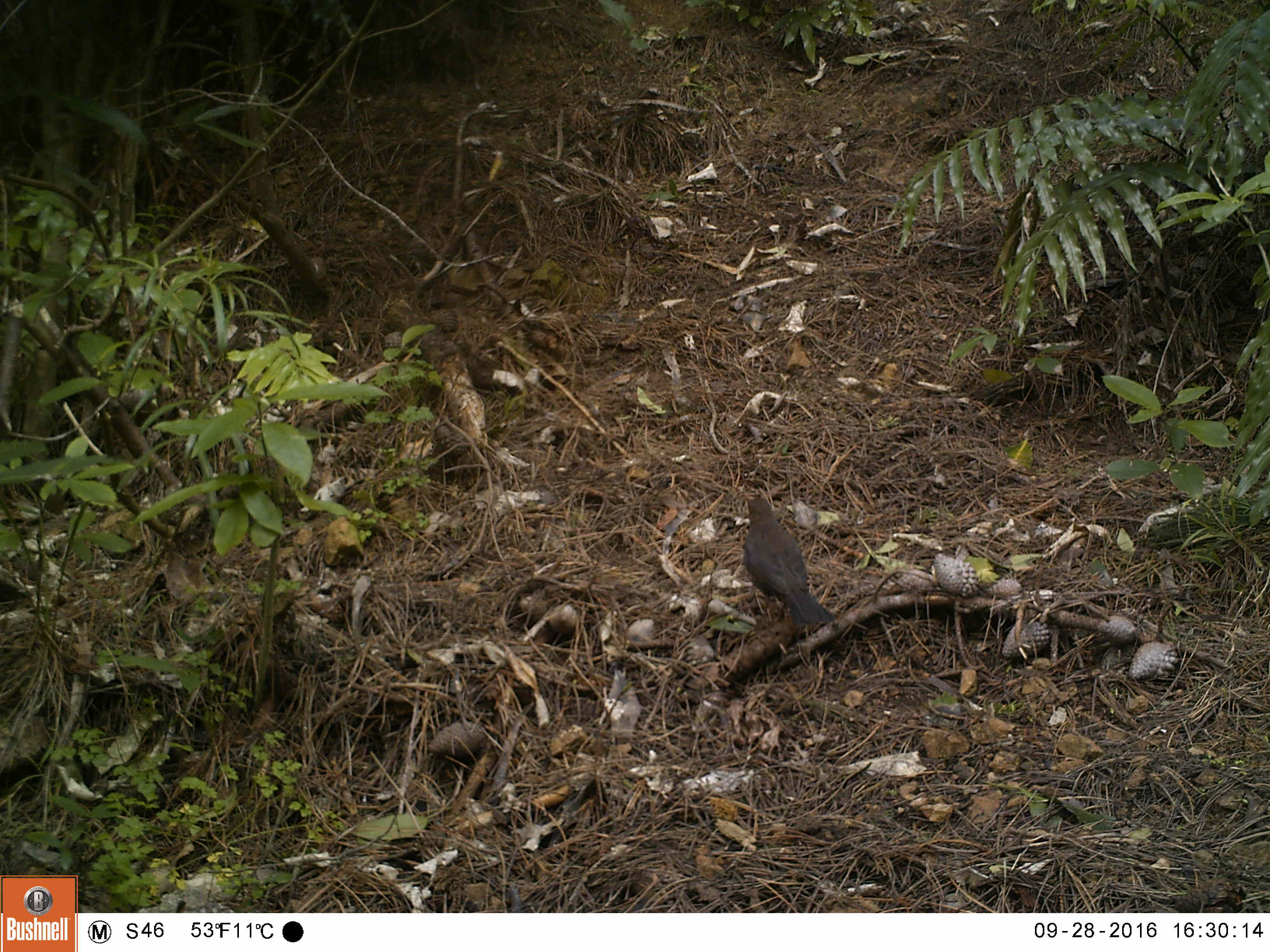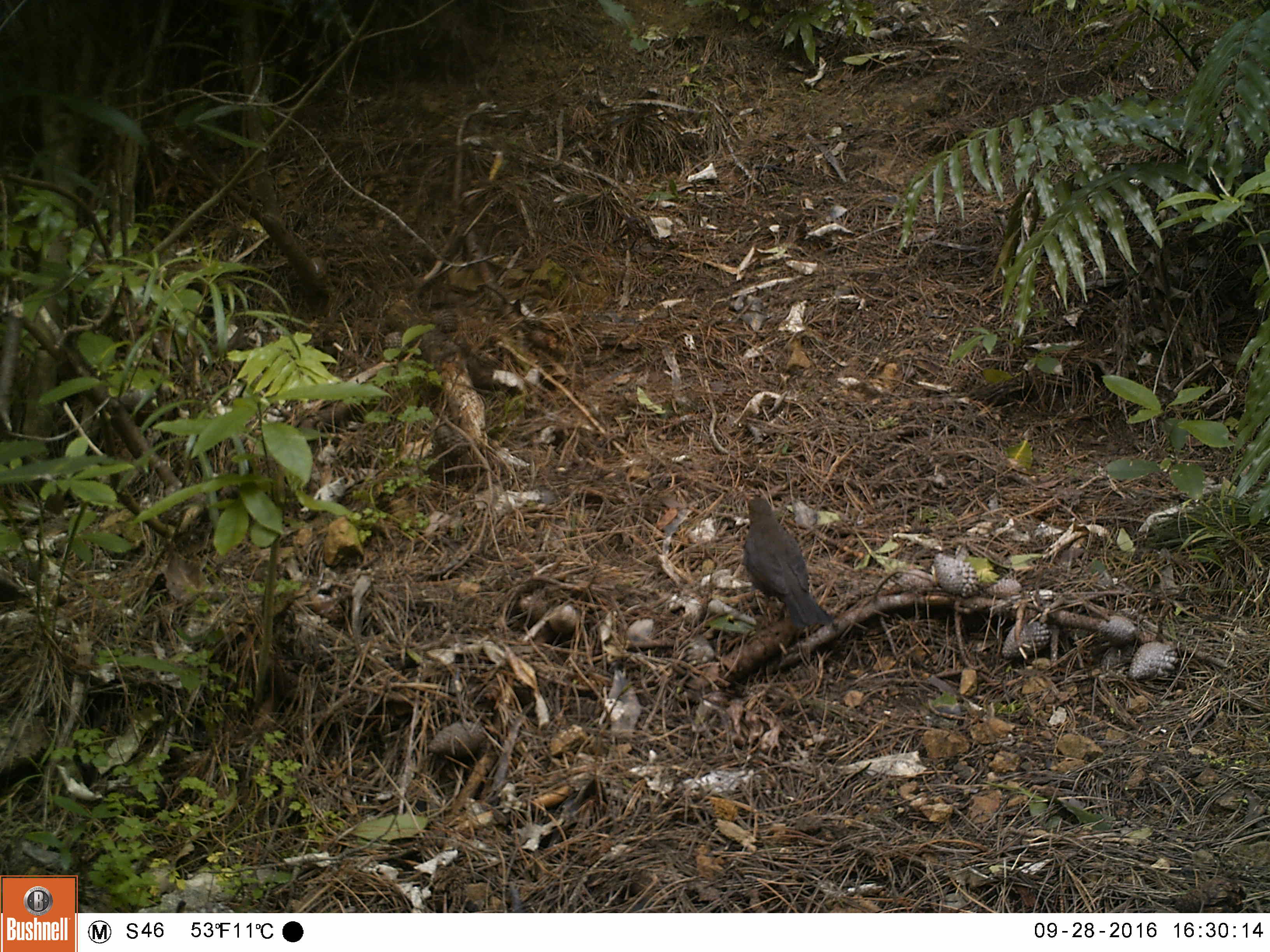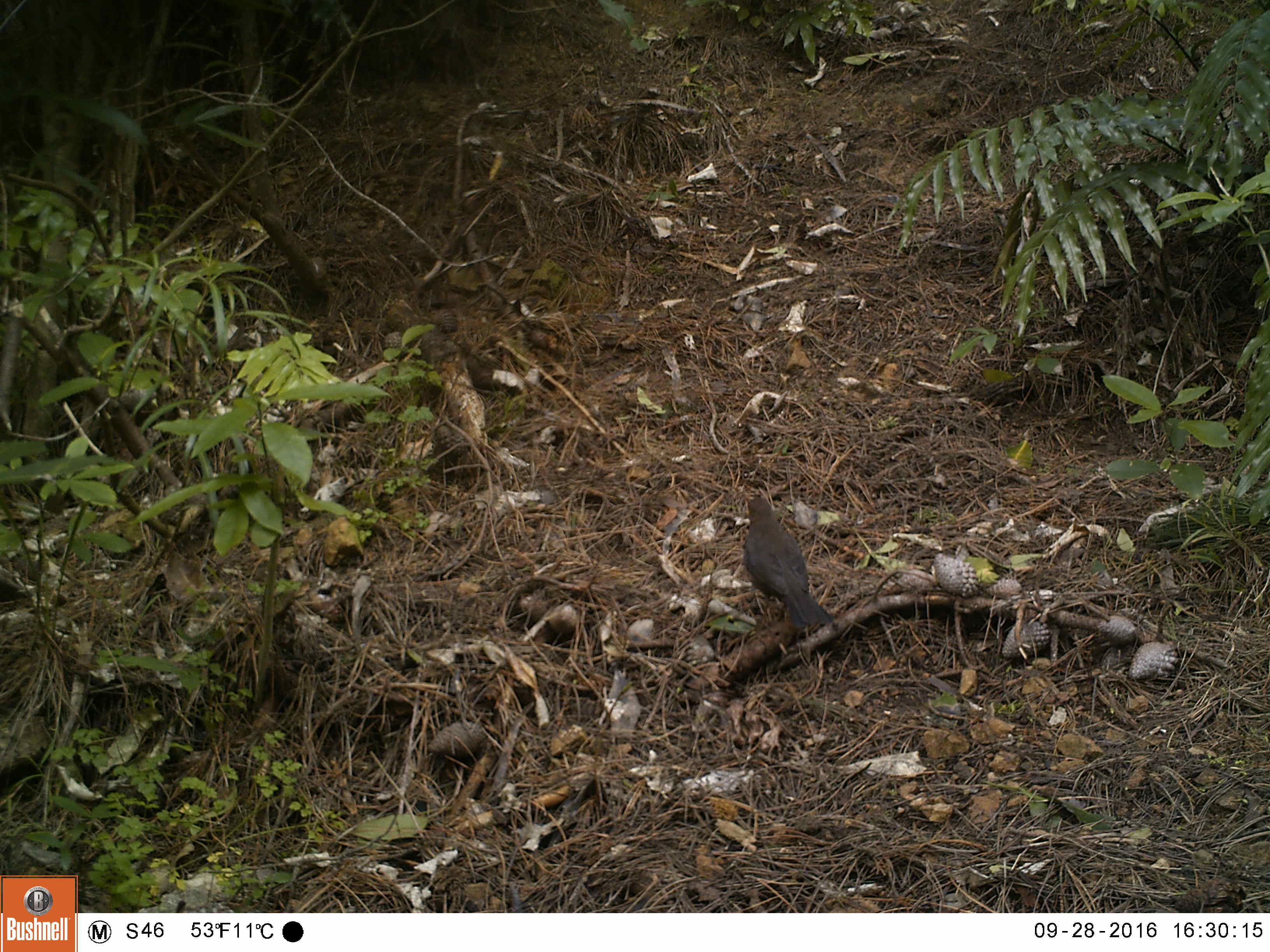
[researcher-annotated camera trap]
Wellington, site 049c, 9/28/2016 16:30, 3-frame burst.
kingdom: Animalia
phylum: Chordata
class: Aves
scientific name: Aves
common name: bird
Bird (Aves).